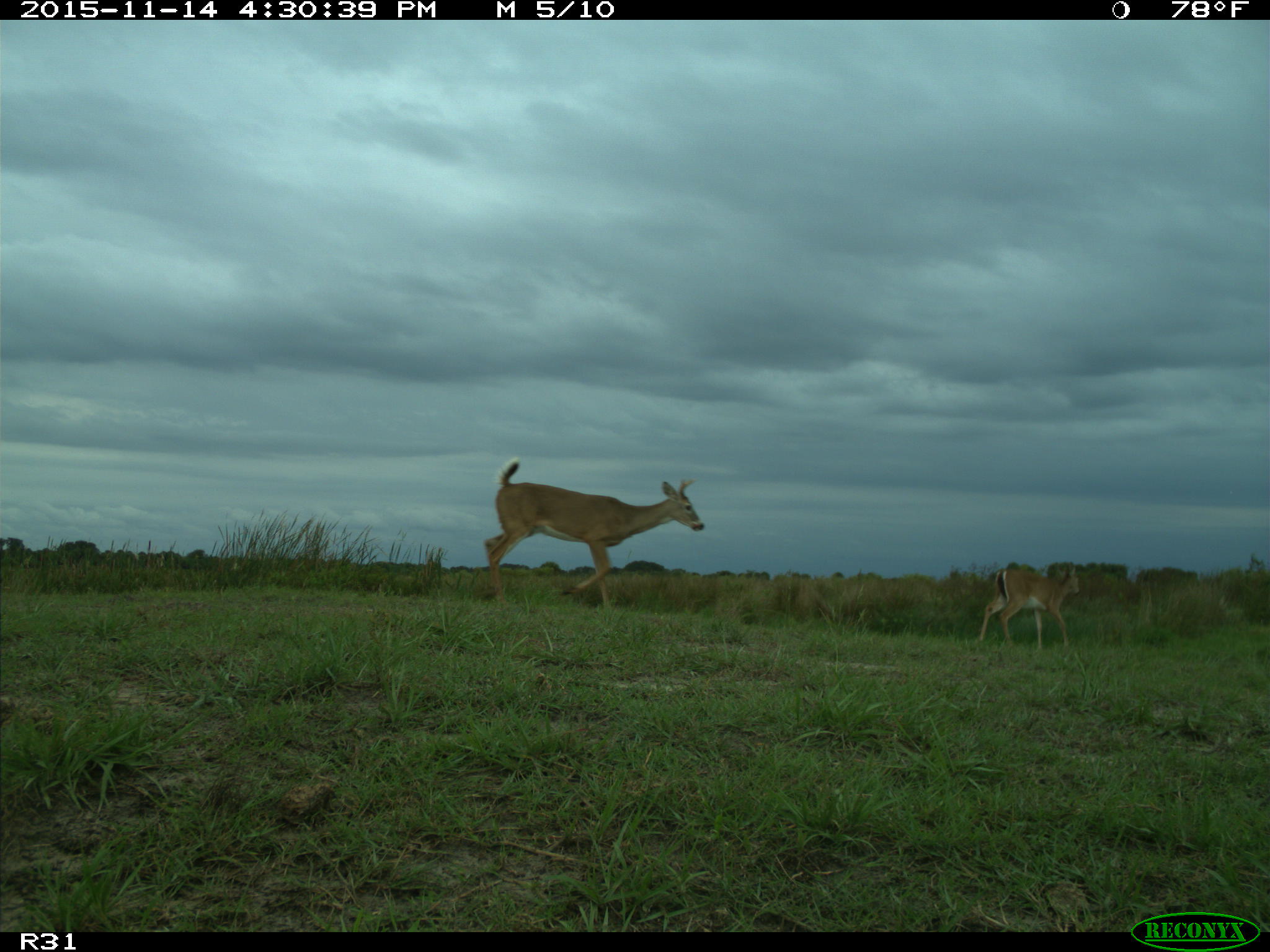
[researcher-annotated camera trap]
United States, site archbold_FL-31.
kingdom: Animalia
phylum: Chordata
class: Mammalia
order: Artiodactyla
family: Cervidae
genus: Odocoileus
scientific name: Odocoileus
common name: deer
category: unidentified deer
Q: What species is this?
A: Unidentified deer (deer) (Odocoileus).